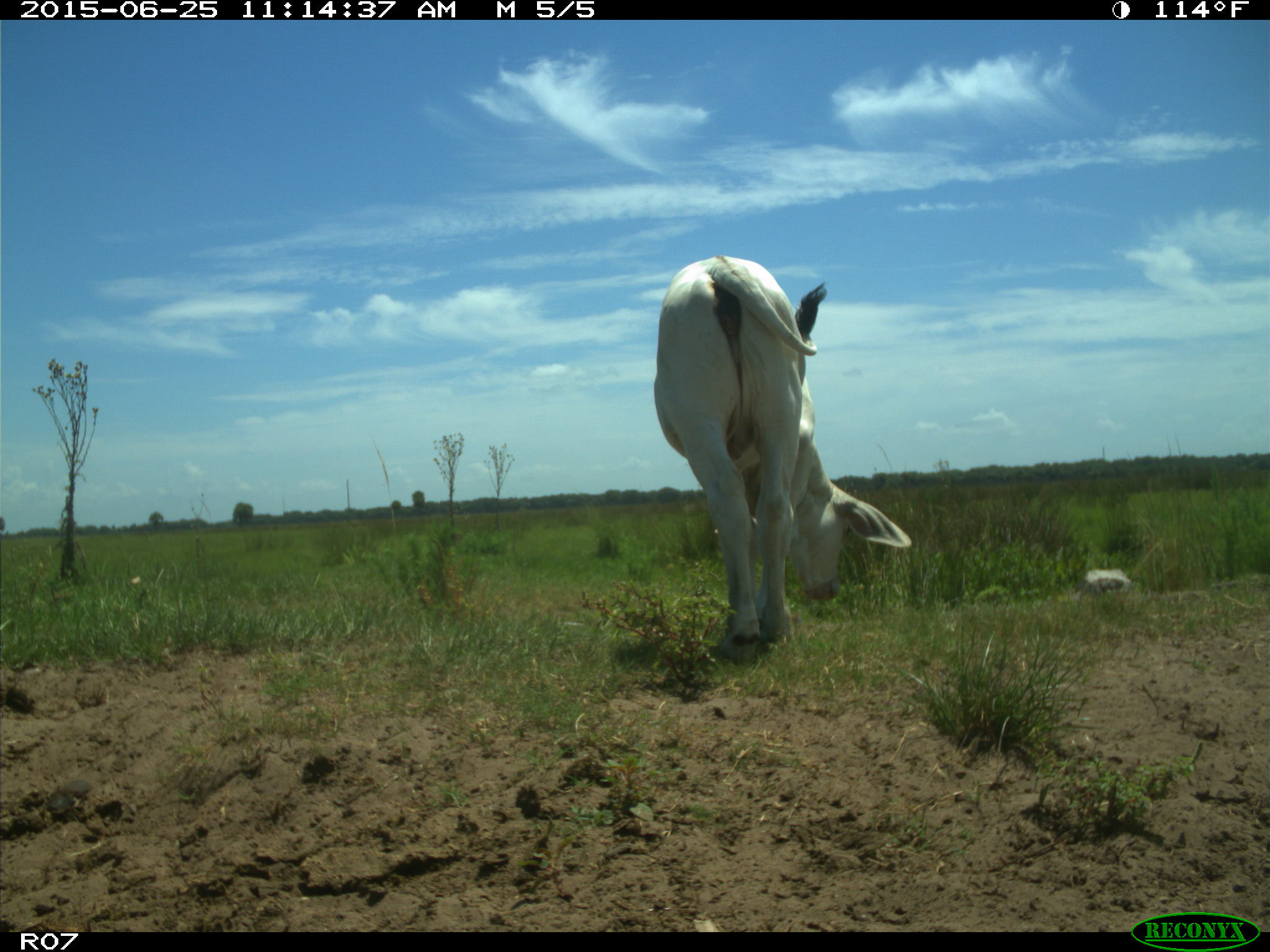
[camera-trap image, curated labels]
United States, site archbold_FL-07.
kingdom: Animalia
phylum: Chordata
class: Mammalia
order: Artiodactyla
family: Bovidae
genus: Bos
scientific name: Bos taurus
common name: domestic cow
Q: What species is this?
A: Bos taurus (domestic cow).